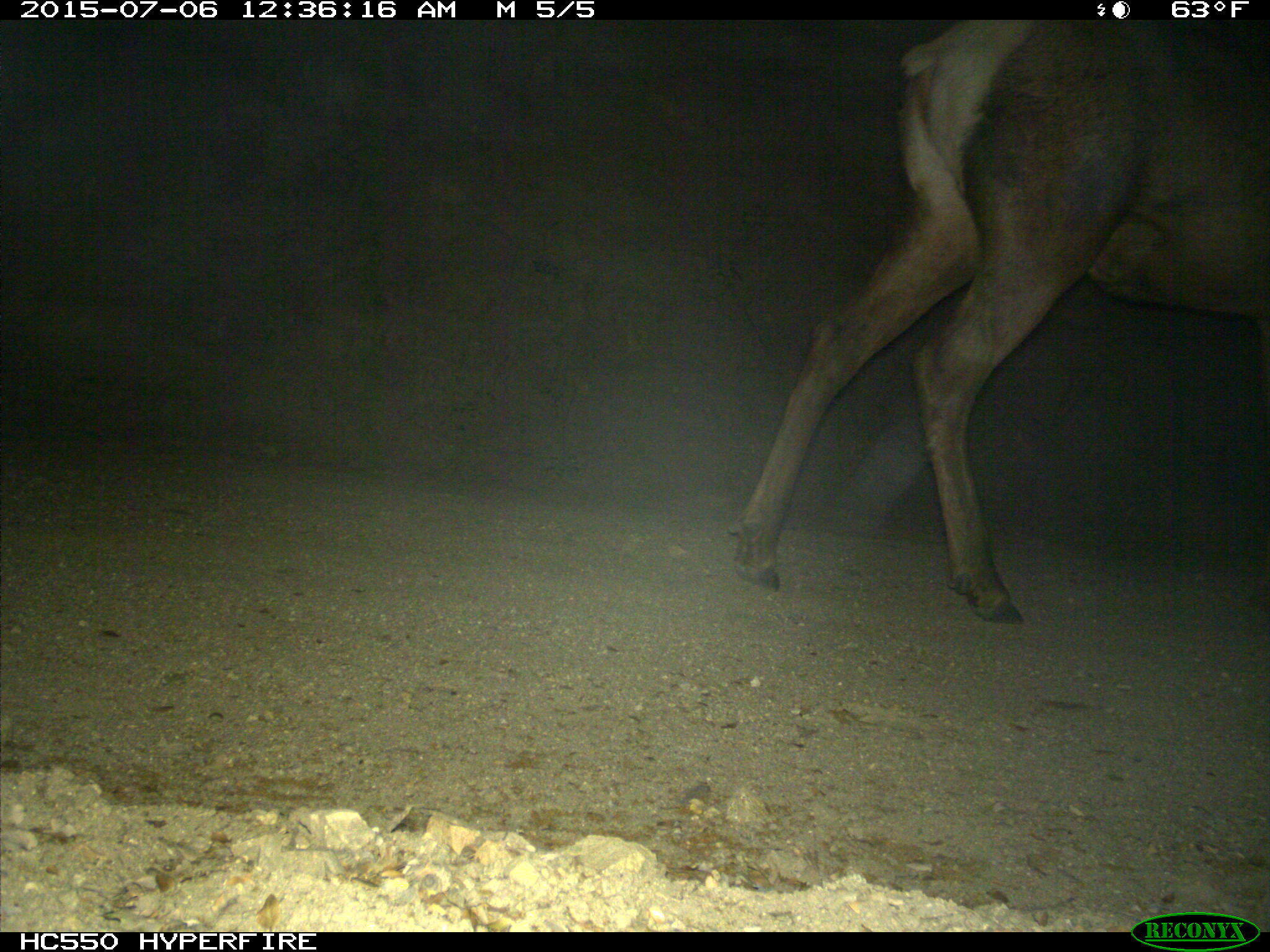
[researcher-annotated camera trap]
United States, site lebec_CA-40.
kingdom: Animalia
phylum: Chordata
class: Mammalia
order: Artiodactyla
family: Cervidae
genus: Cervus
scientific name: Cervus canadensis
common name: elk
Cervus canadensis (elk).